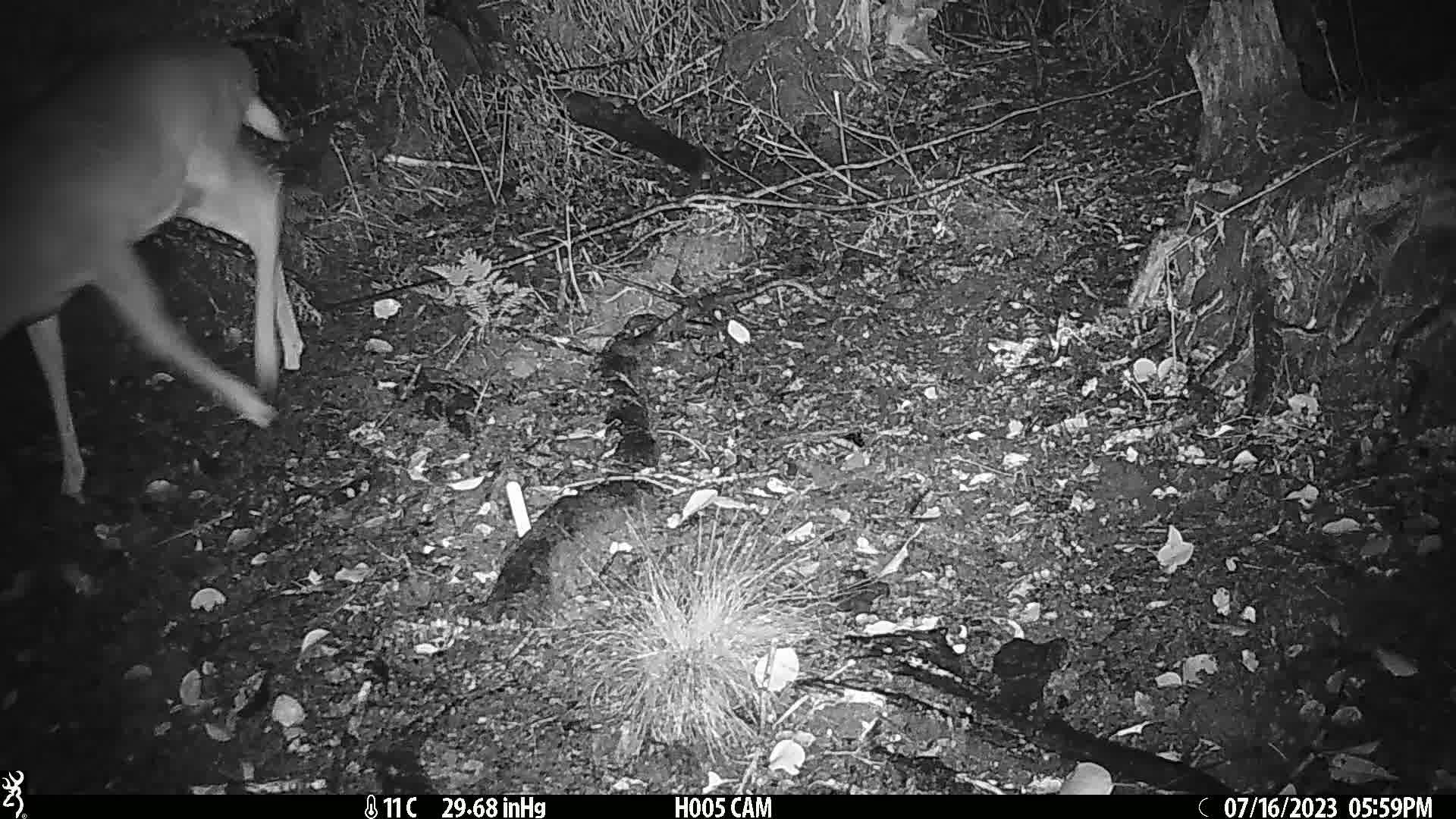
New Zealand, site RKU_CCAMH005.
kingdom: Animalia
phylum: Chordata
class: Mammalia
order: Artiodactyla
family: Cervidae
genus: Odocoileus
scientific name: Odocoileus virginianus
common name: white-tailed deer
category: white tailed deer